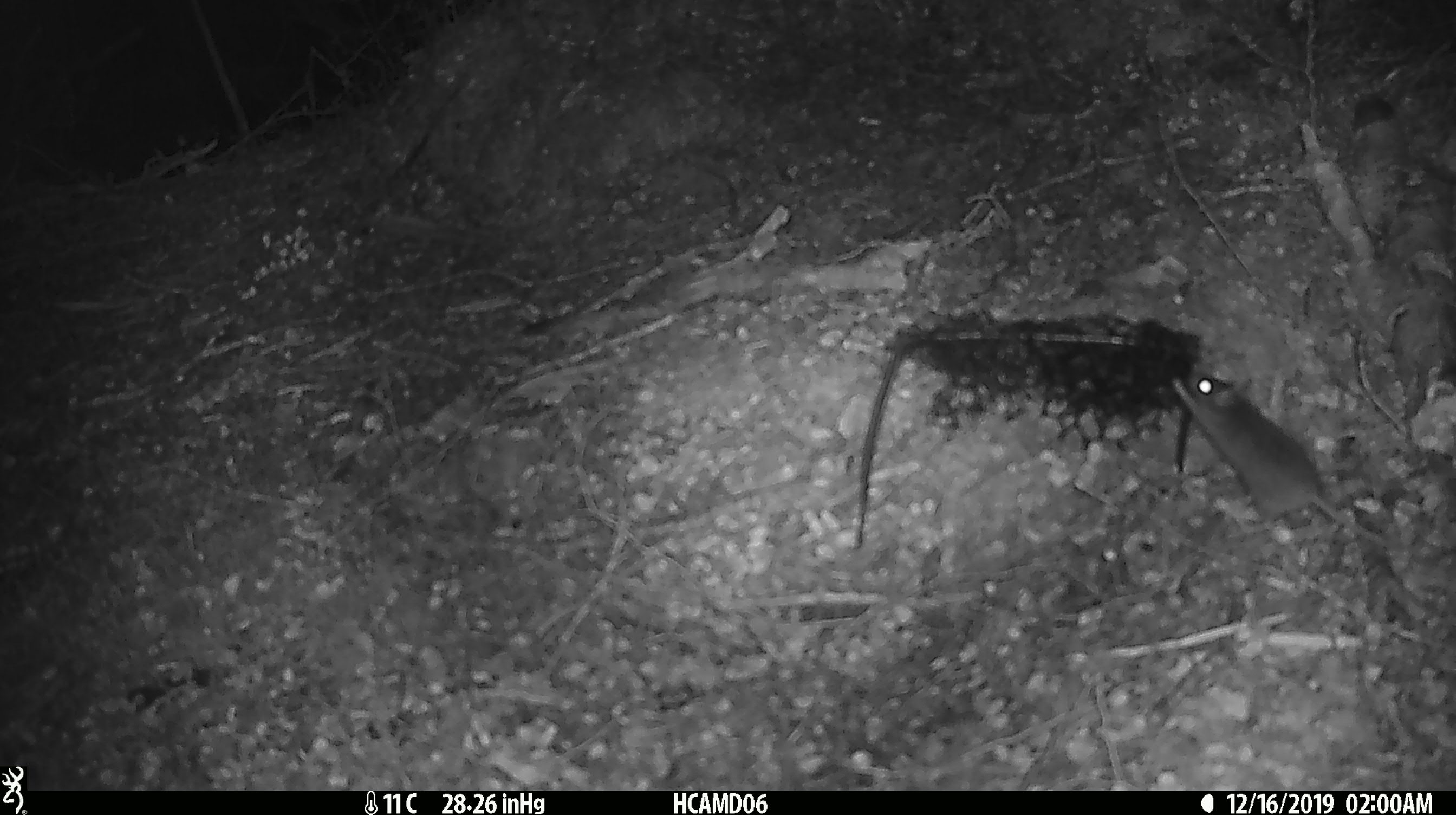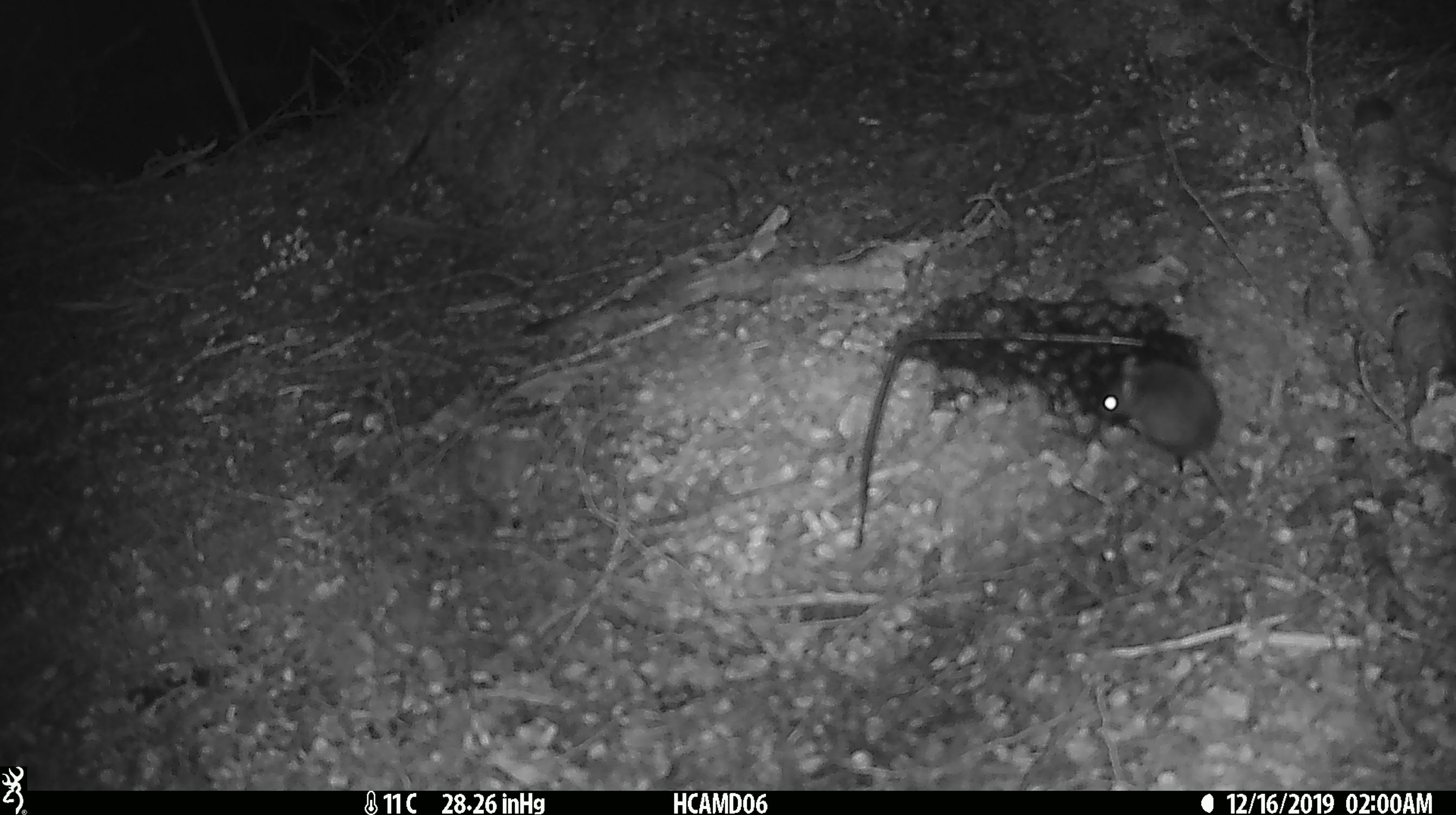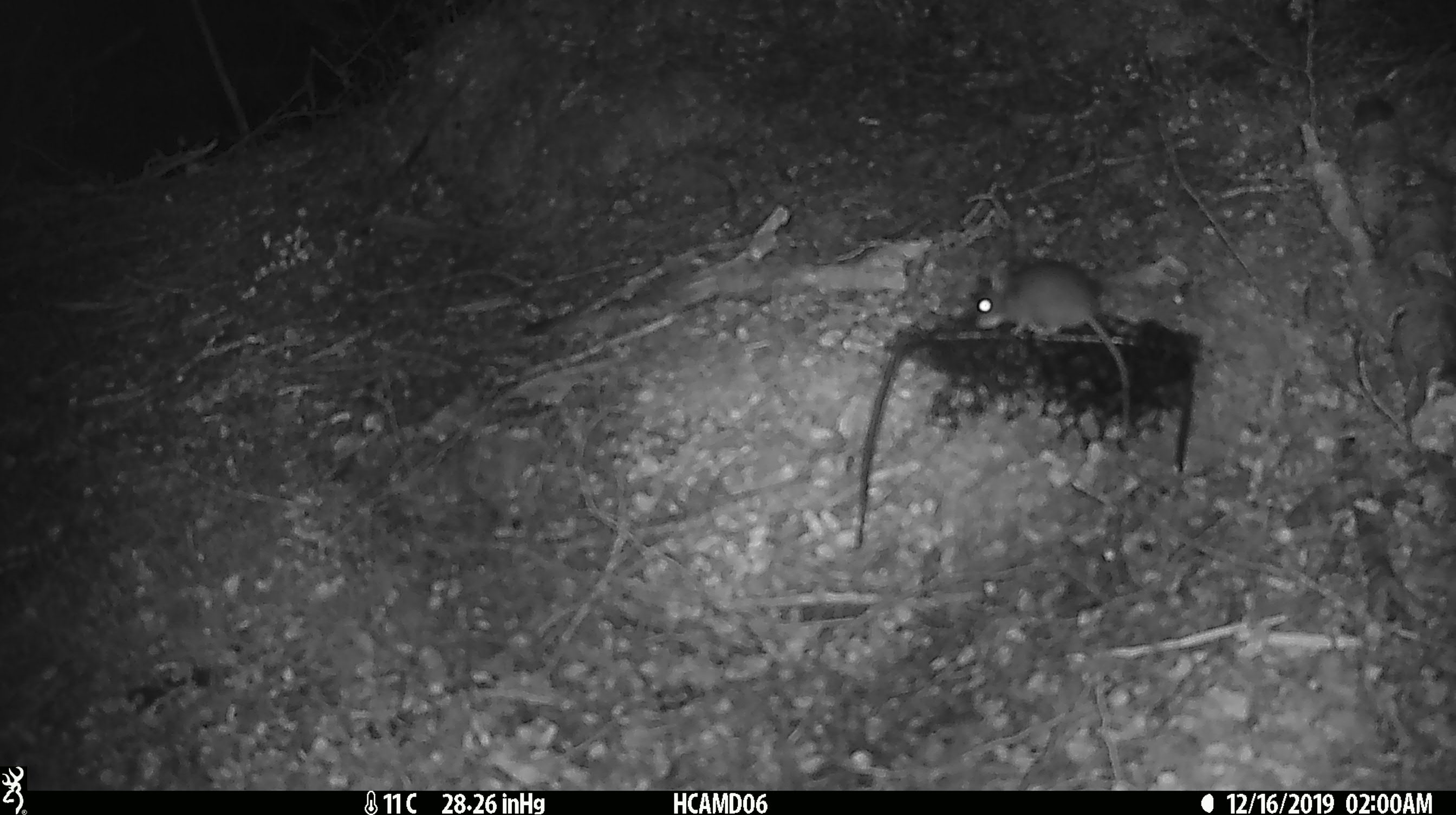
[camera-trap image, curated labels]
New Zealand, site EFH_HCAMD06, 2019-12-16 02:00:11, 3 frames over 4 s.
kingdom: Animalia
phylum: Chordata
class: Mammalia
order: Rodentia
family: Muridae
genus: Mus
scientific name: Mus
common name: mouse